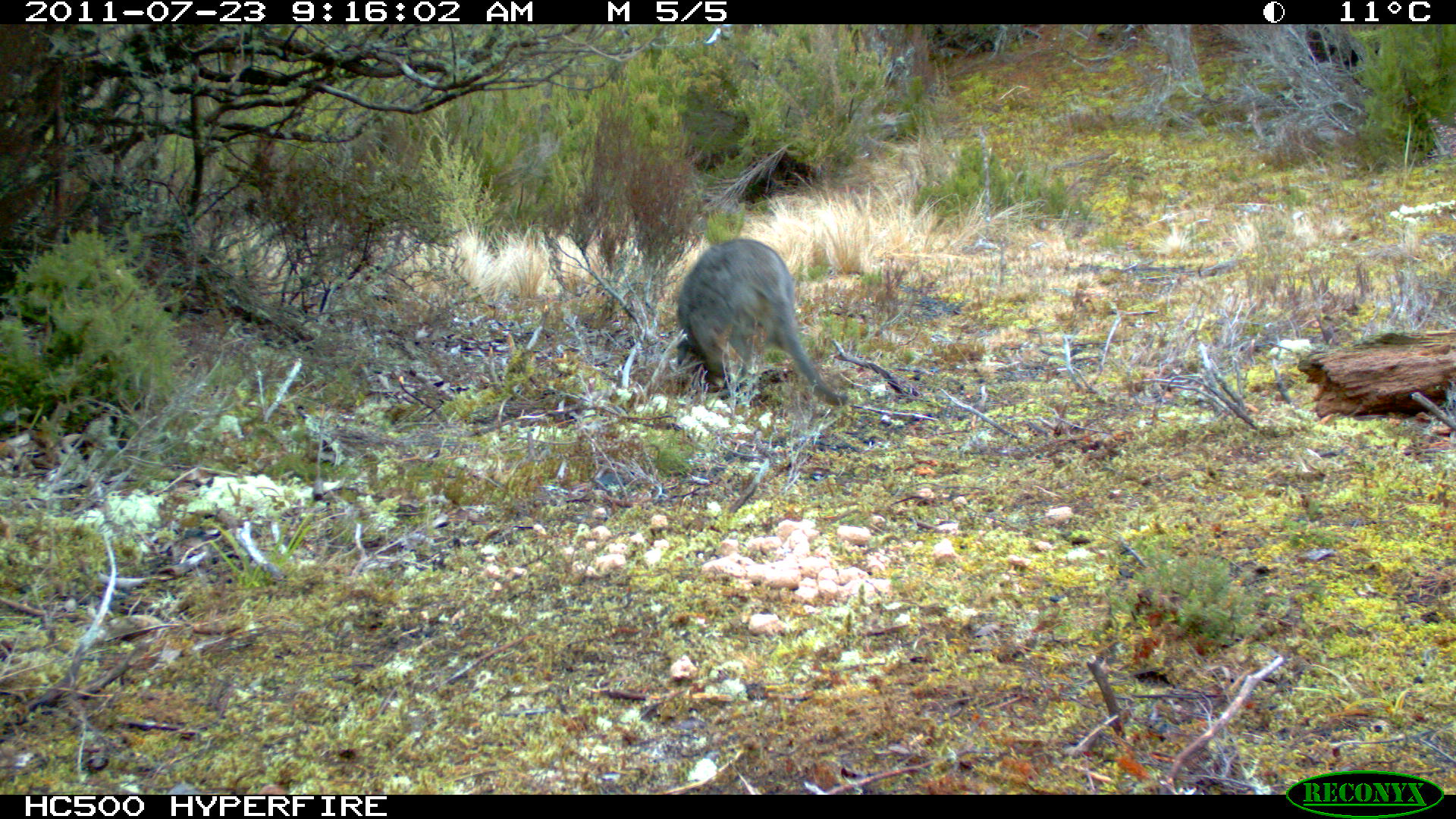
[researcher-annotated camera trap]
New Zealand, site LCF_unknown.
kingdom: Animalia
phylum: Chordata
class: Mammalia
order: Diprotodontia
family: Macropodidae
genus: Notamacropus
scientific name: Notamacropus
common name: wallaby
Wallaby (Notamacropus).